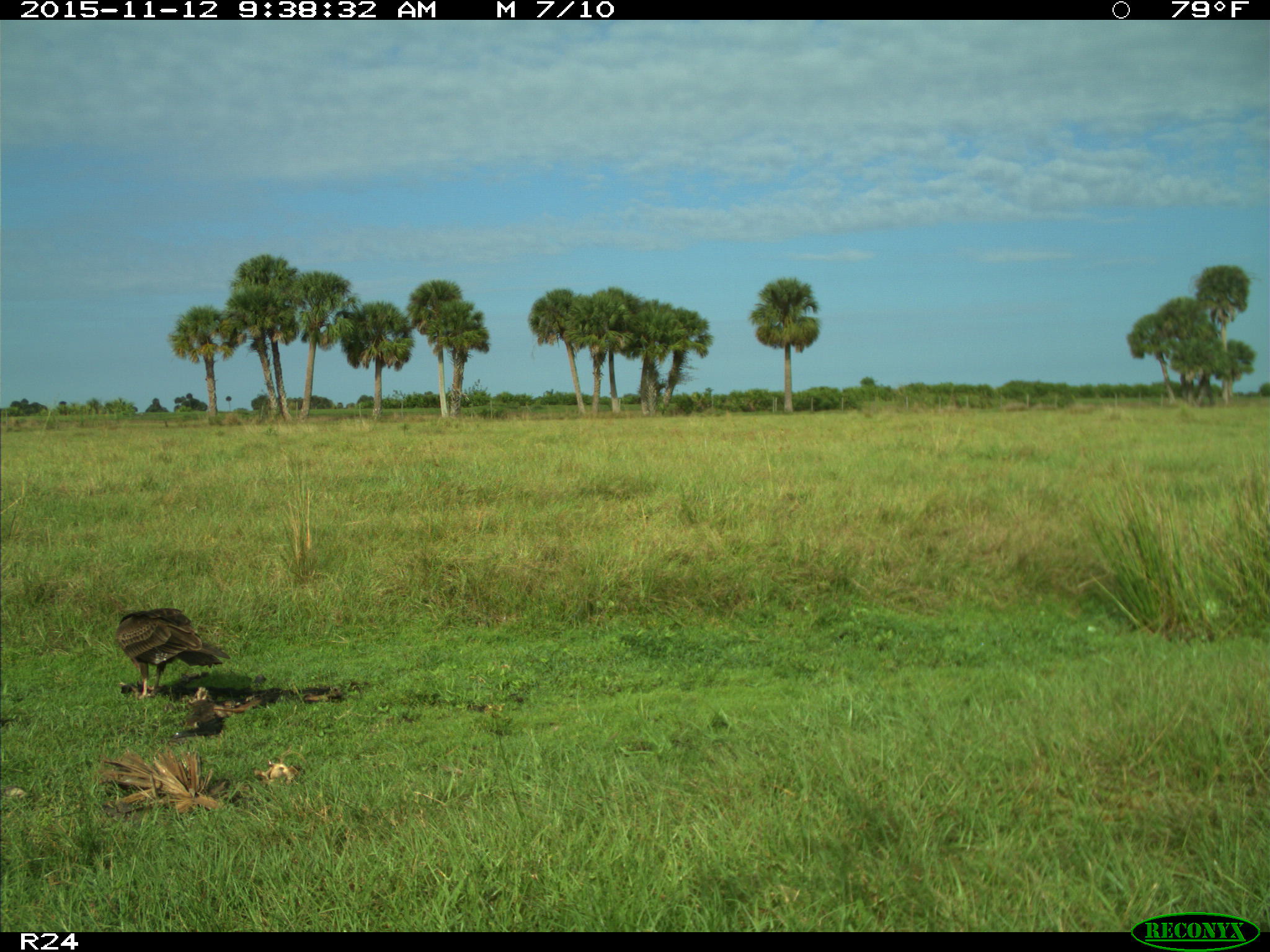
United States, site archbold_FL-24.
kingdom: Animalia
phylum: Chordata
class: Aves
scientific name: Aves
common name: birds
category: unidentified bird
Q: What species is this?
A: Unidentified bird (birds) (Aves).